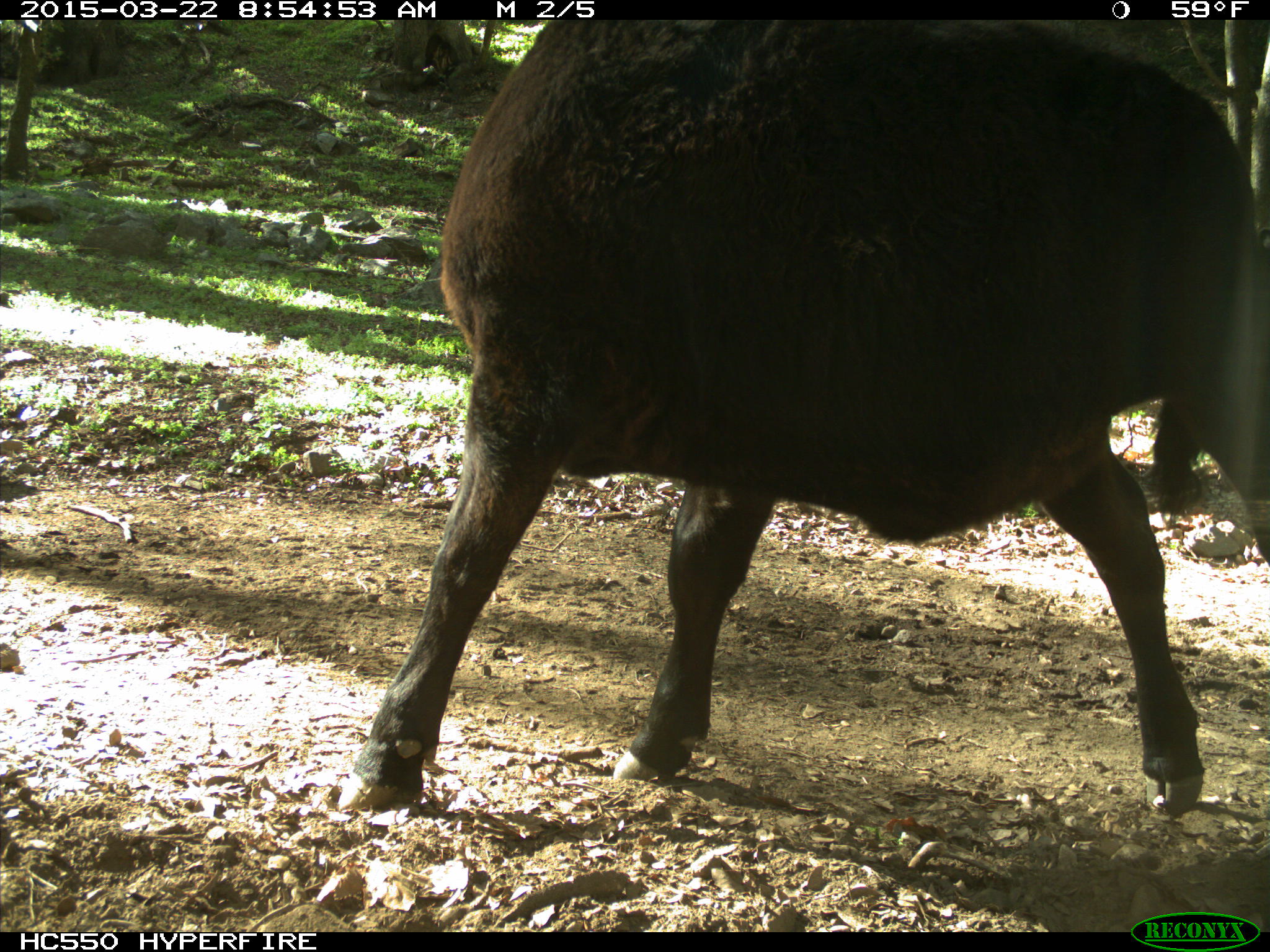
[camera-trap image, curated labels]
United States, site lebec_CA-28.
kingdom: Animalia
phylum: Chordata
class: Mammalia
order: Artiodactyla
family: Bovidae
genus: Bos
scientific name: Bos taurus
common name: domestic cow